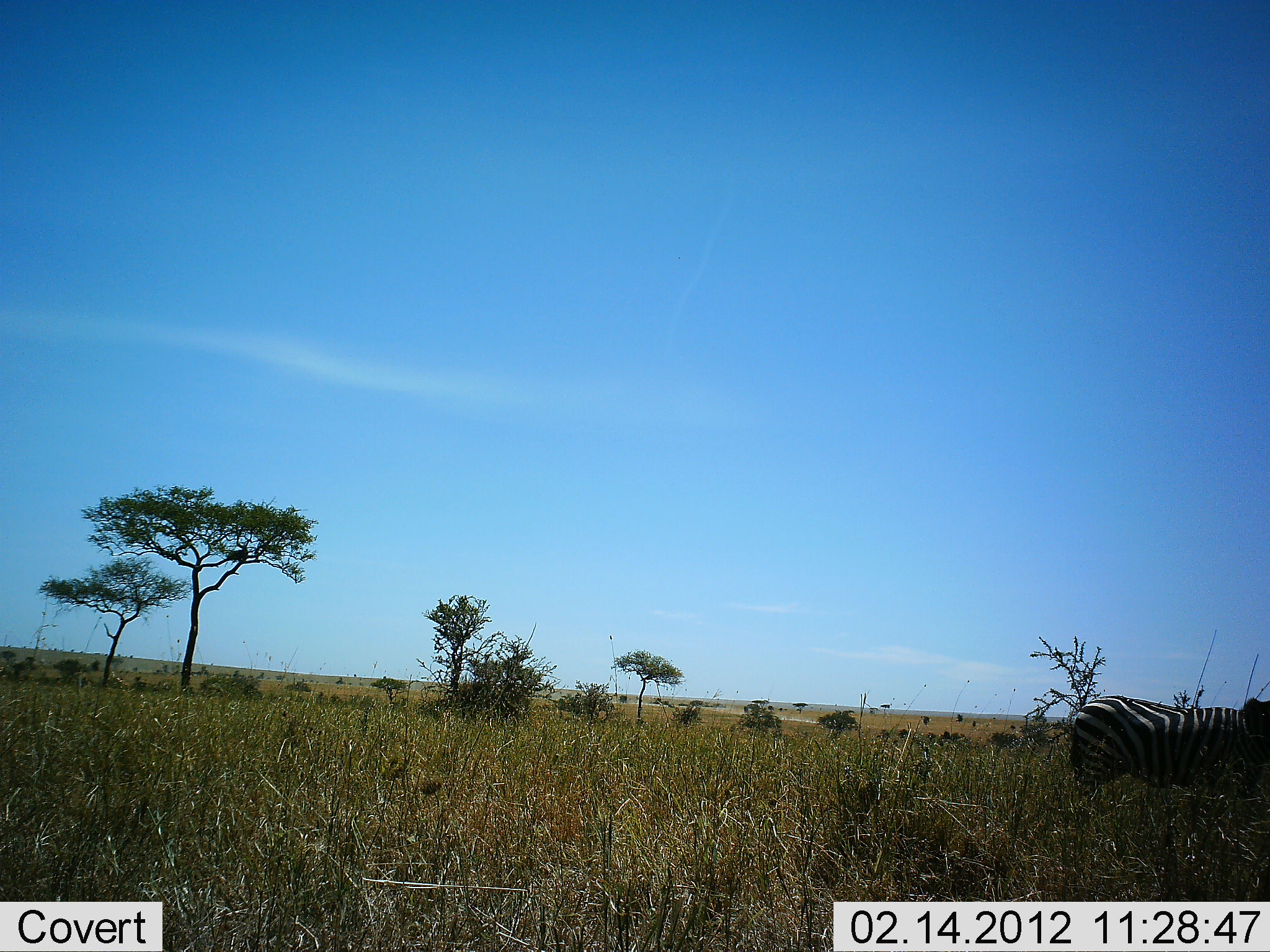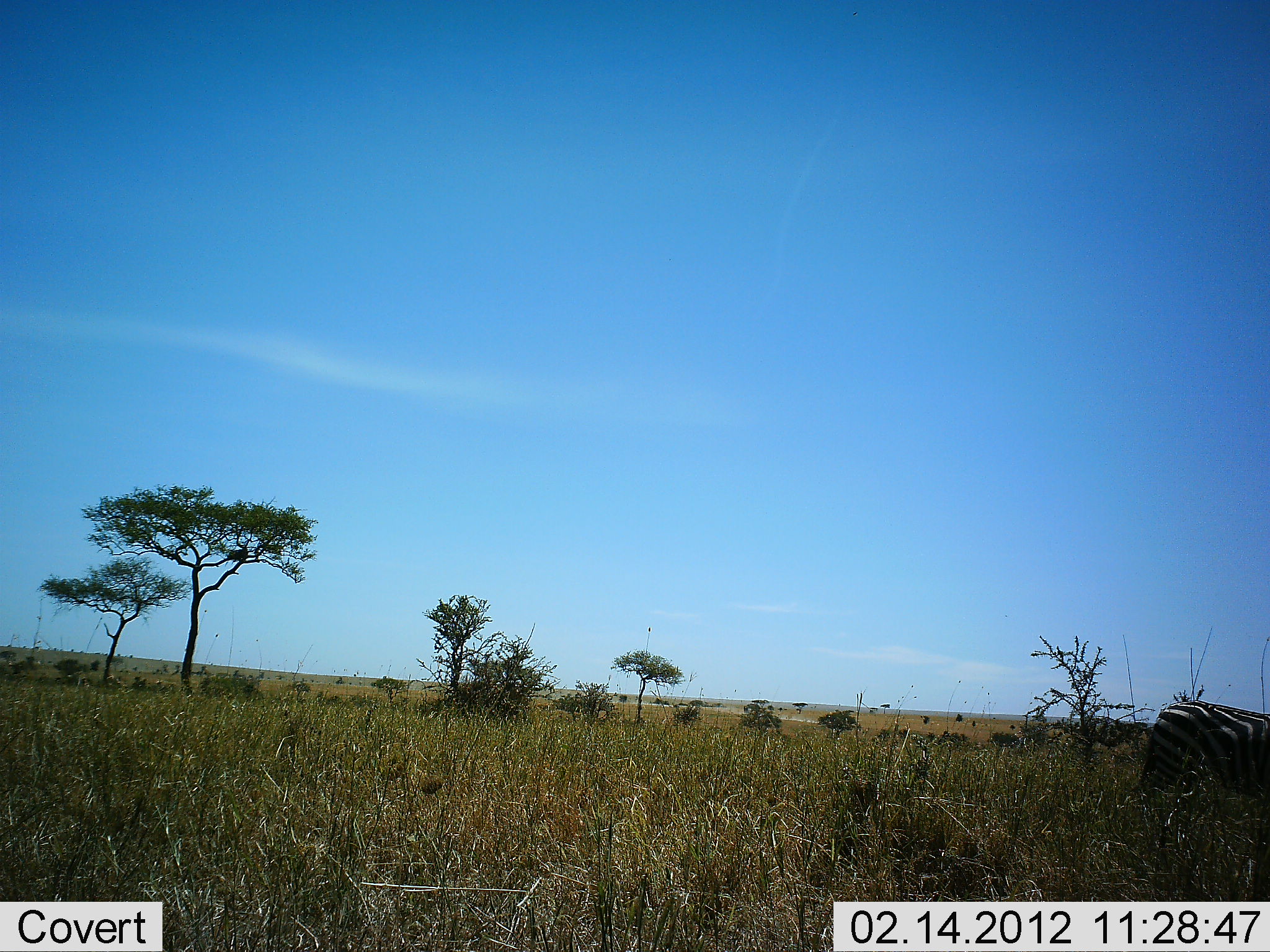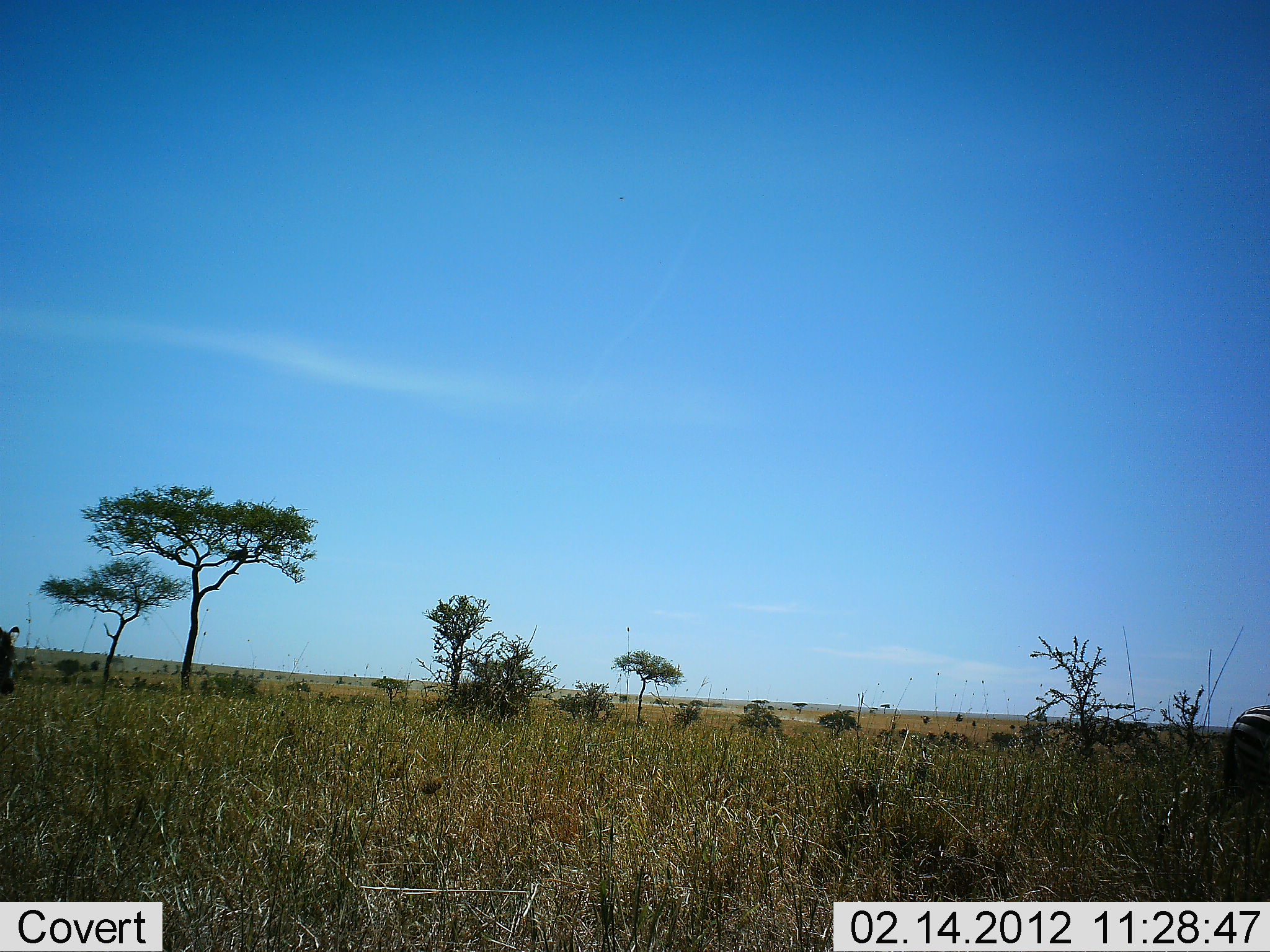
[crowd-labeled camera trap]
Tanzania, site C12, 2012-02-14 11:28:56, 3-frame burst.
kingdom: Animalia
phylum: Chordata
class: Mammalia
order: Perissodactyla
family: Equidae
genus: Equus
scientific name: Equus quagga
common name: plains zebra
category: zebra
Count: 2.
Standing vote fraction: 0%.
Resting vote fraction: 0%.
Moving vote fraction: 100%.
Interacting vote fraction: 0%.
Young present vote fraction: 0%.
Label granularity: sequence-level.